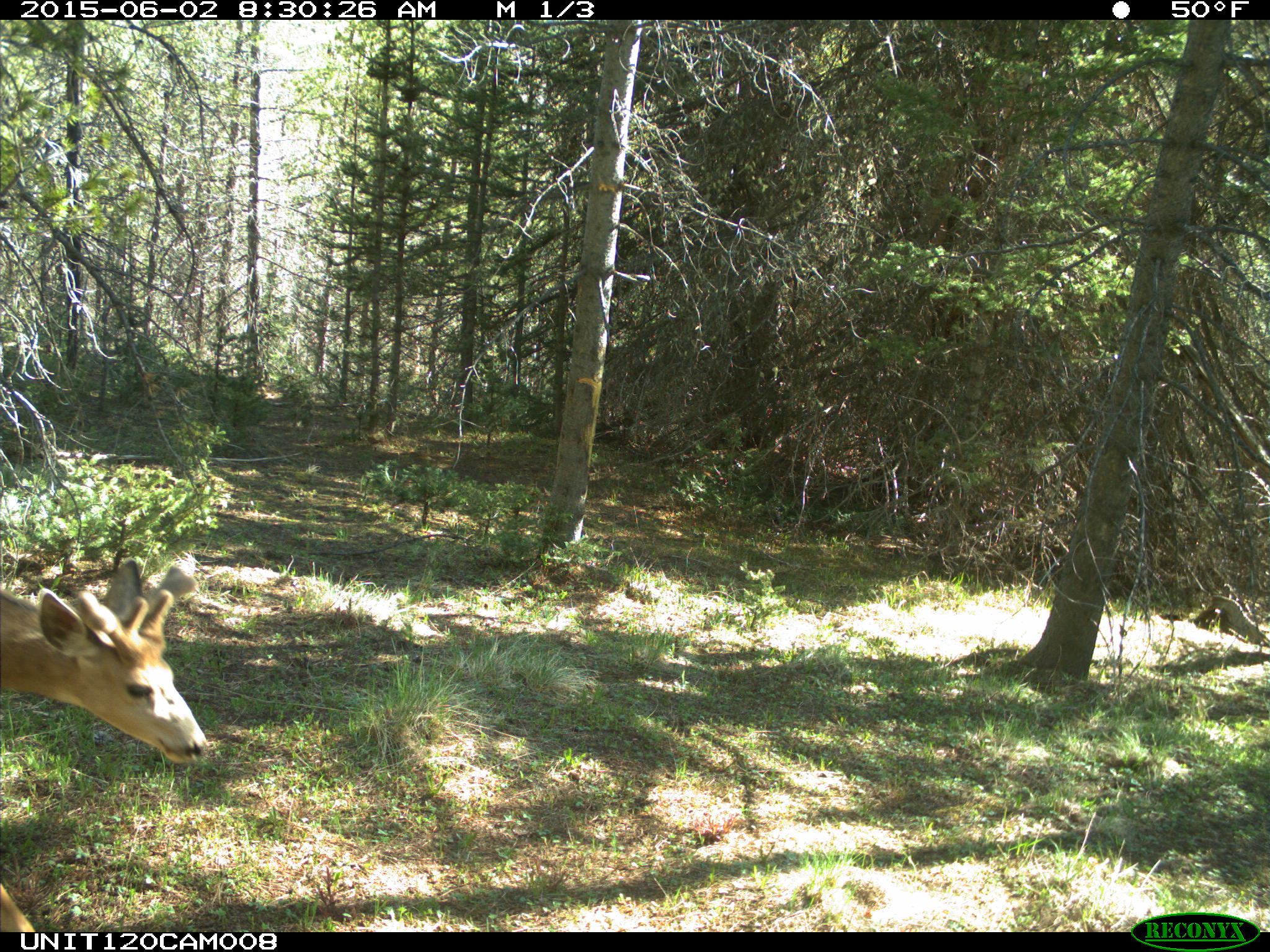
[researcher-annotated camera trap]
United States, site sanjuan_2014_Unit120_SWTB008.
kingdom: Animalia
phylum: Chordata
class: Mammalia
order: Artiodactyla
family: Cervidae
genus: Odocoileus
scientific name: Odocoileus hemionus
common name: mule deer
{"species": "Odocoileus hemionus (mule deer)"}